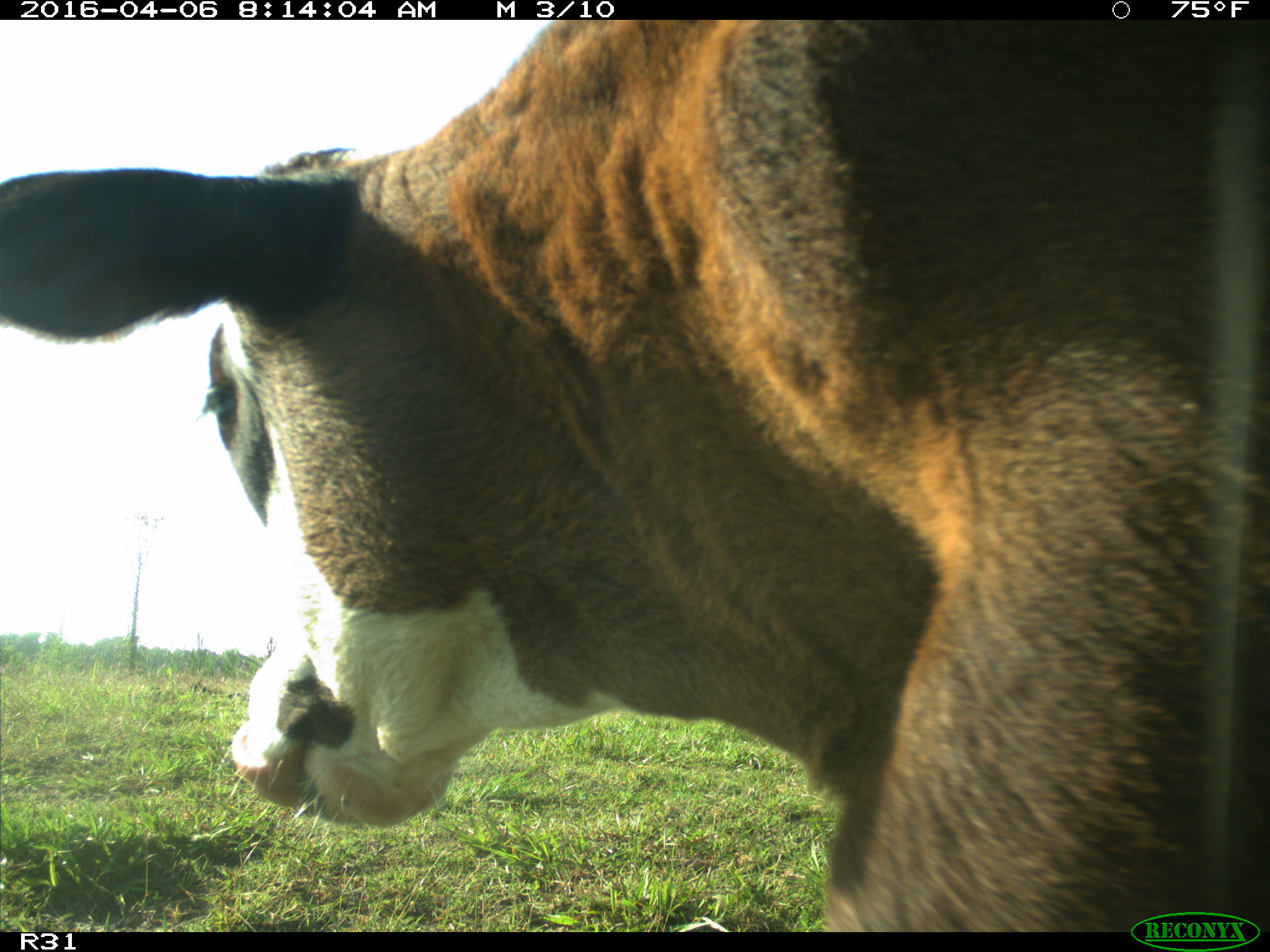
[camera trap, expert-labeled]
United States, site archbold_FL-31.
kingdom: Animalia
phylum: Chordata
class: Mammalia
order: Artiodactyla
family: Bovidae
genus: Bos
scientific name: Bos taurus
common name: domestic cow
Bos taurus (domestic cow).